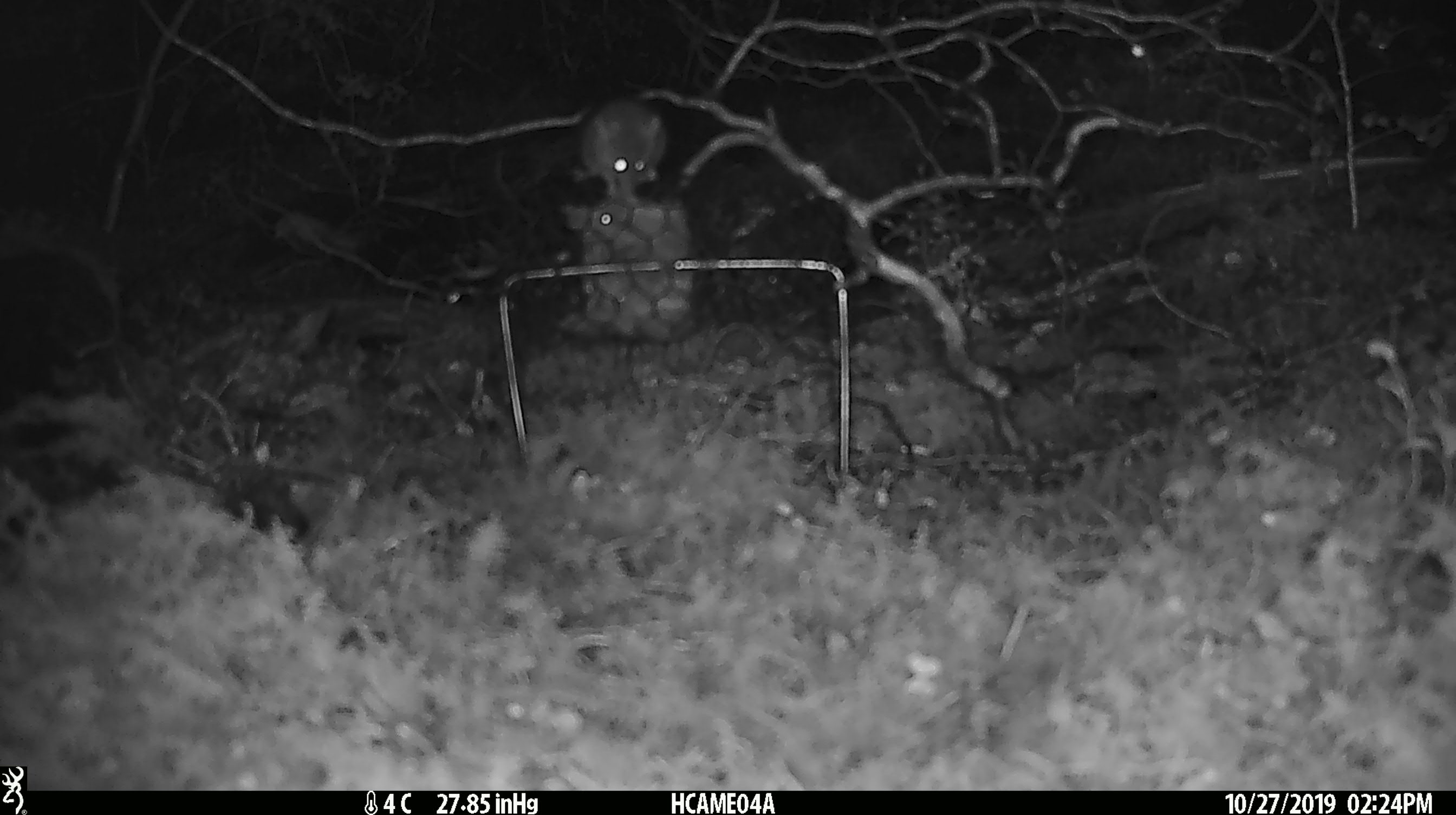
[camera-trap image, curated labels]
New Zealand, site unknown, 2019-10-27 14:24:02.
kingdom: Animalia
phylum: Chordata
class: Mammalia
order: Rodentia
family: Muridae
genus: Mus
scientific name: Mus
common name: mouse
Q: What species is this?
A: Mouse (Mus).